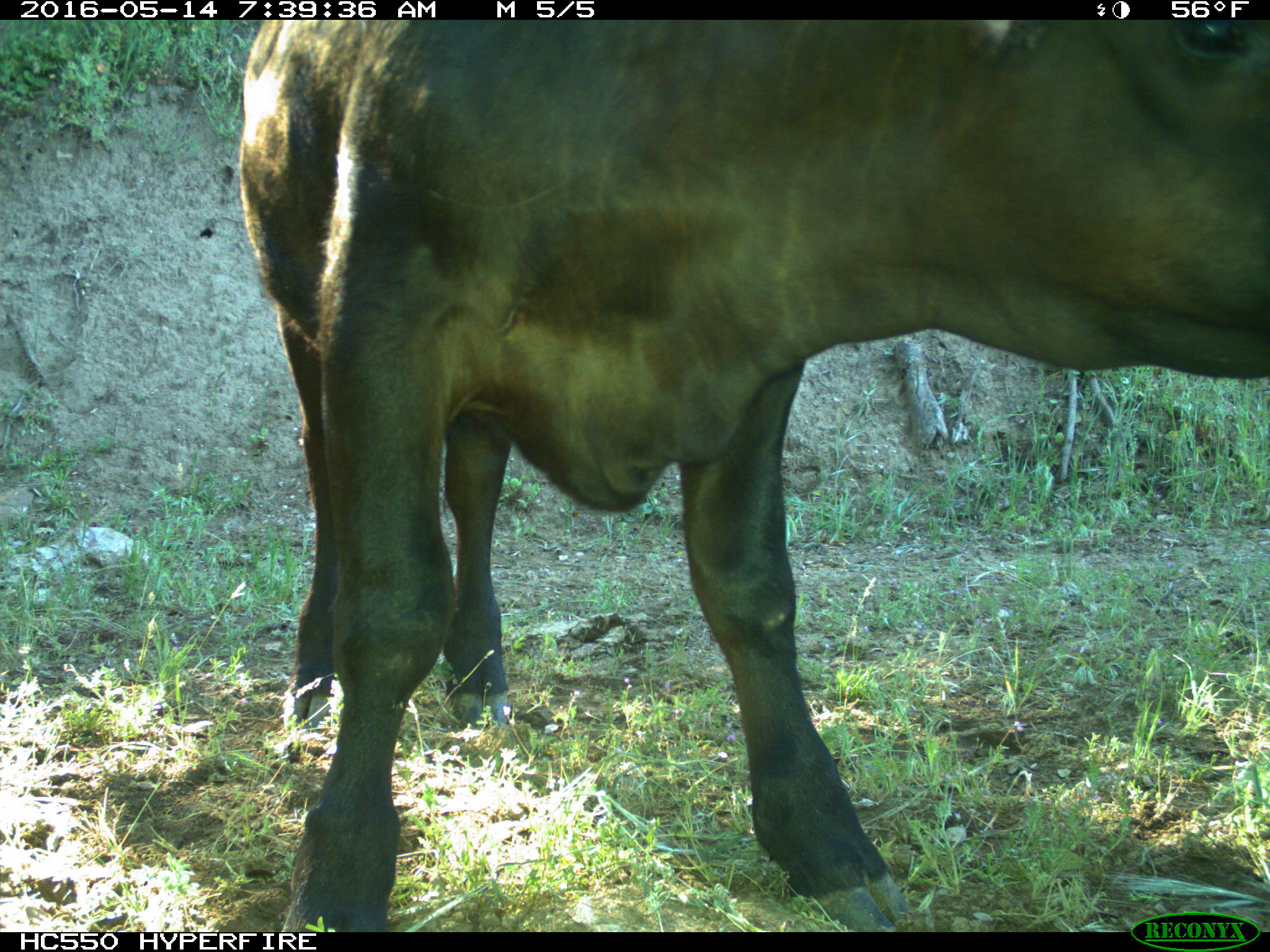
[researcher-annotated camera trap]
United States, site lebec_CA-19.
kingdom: Animalia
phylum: Chordata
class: Mammalia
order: Artiodactyla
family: Bovidae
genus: Bos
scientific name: Bos taurus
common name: domestic cow